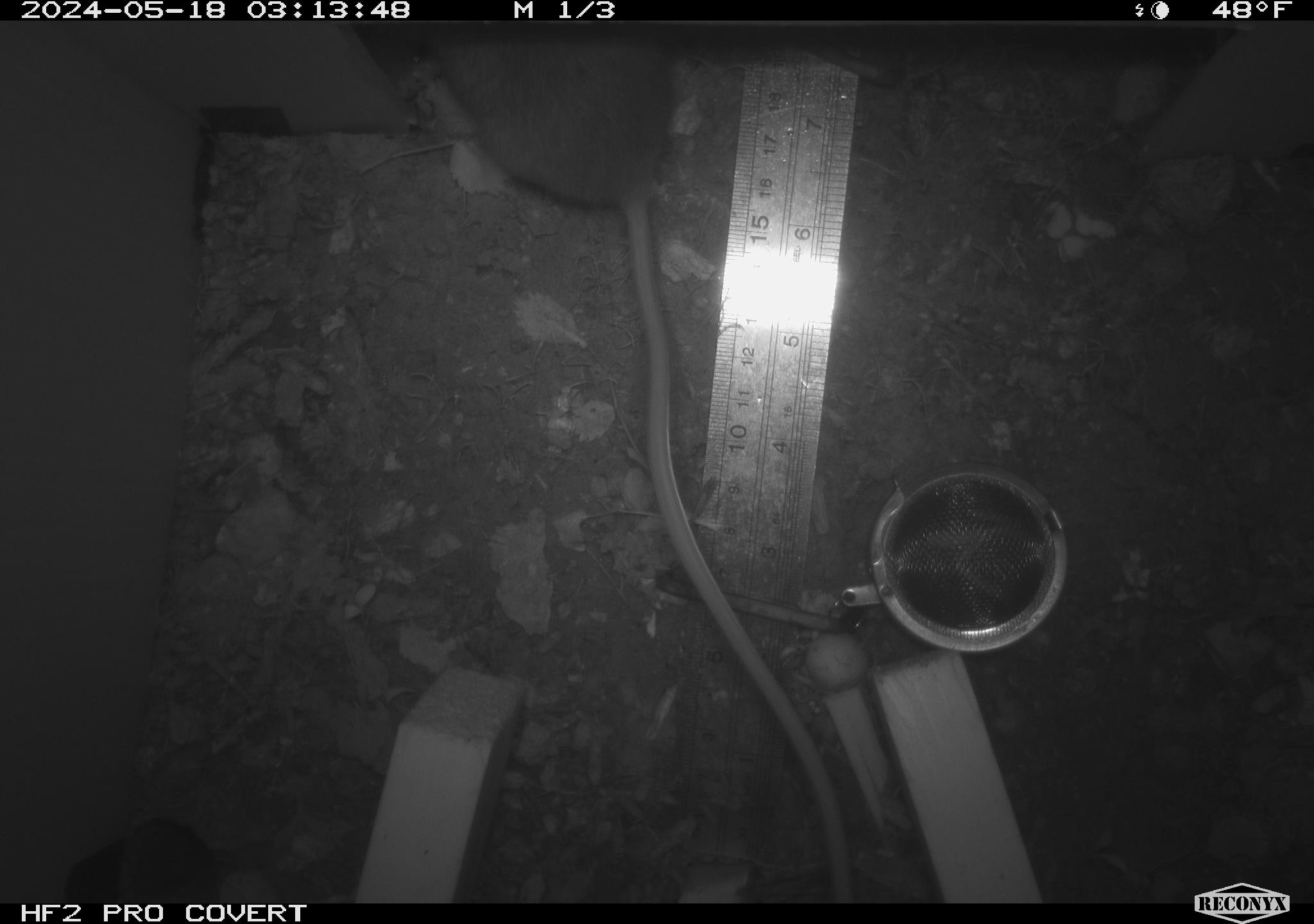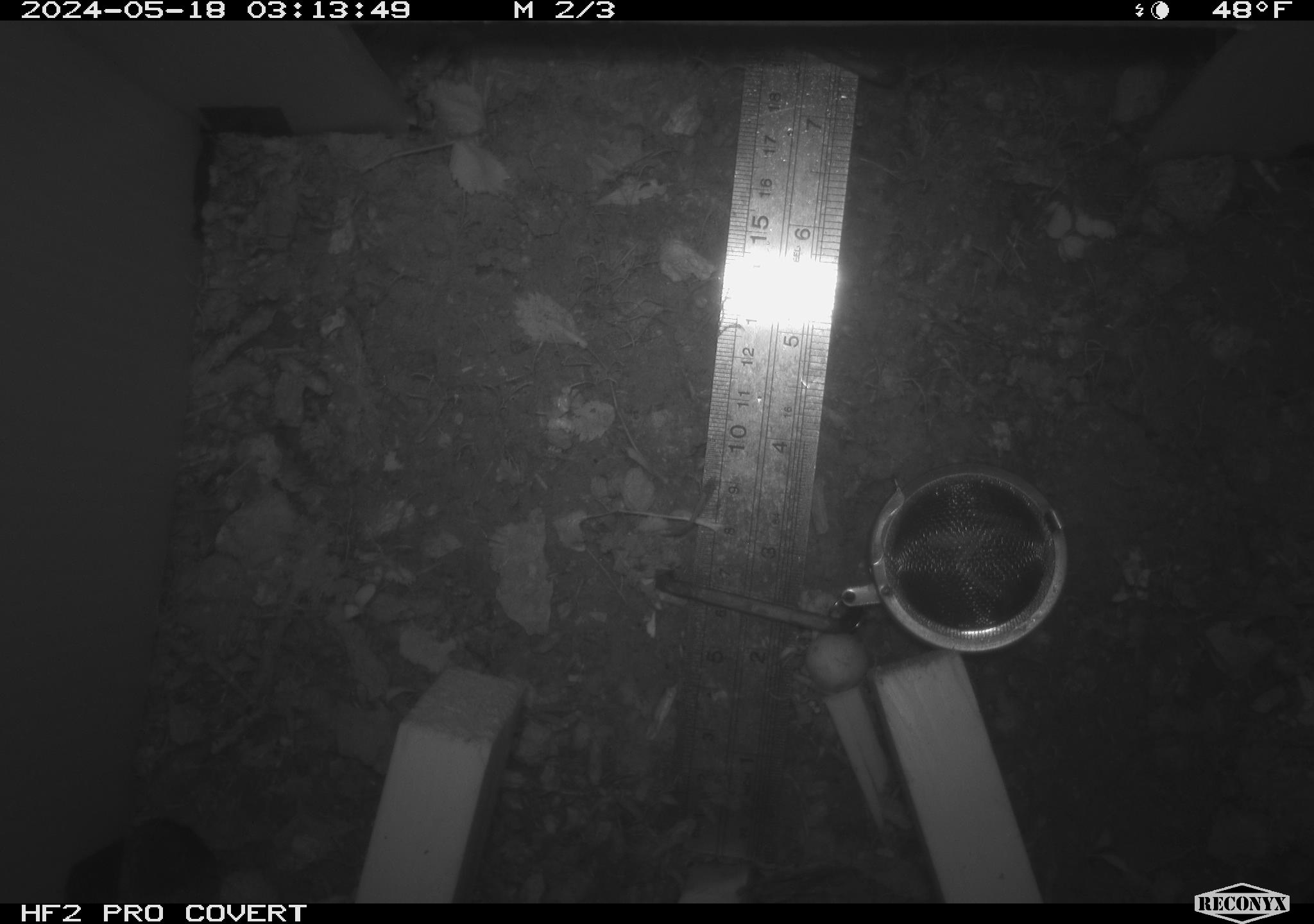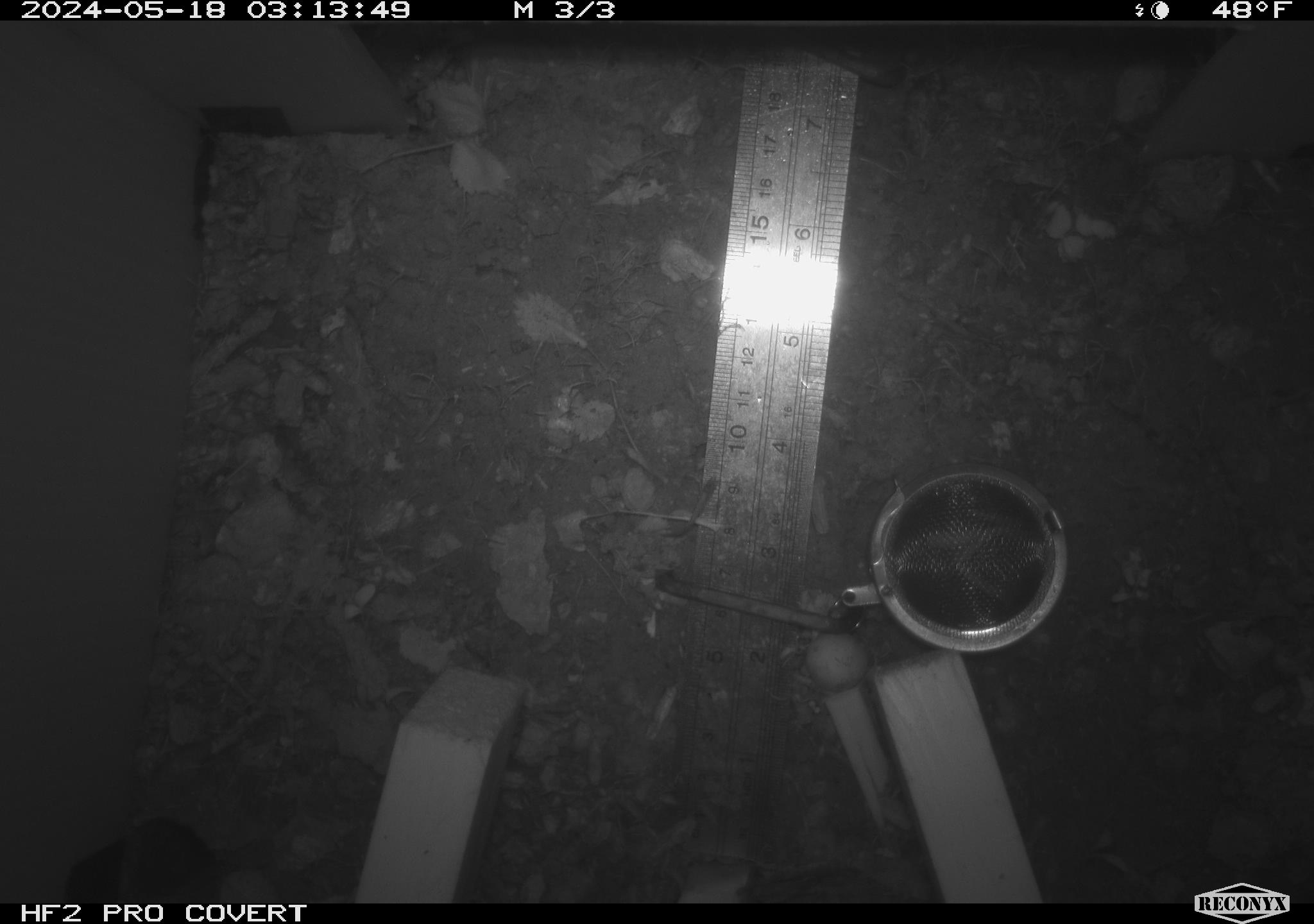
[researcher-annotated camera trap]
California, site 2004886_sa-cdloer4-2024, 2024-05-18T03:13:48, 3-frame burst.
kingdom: Animalia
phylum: Chordata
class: Mammalia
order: Rodentia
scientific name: Rodentia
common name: mouse species